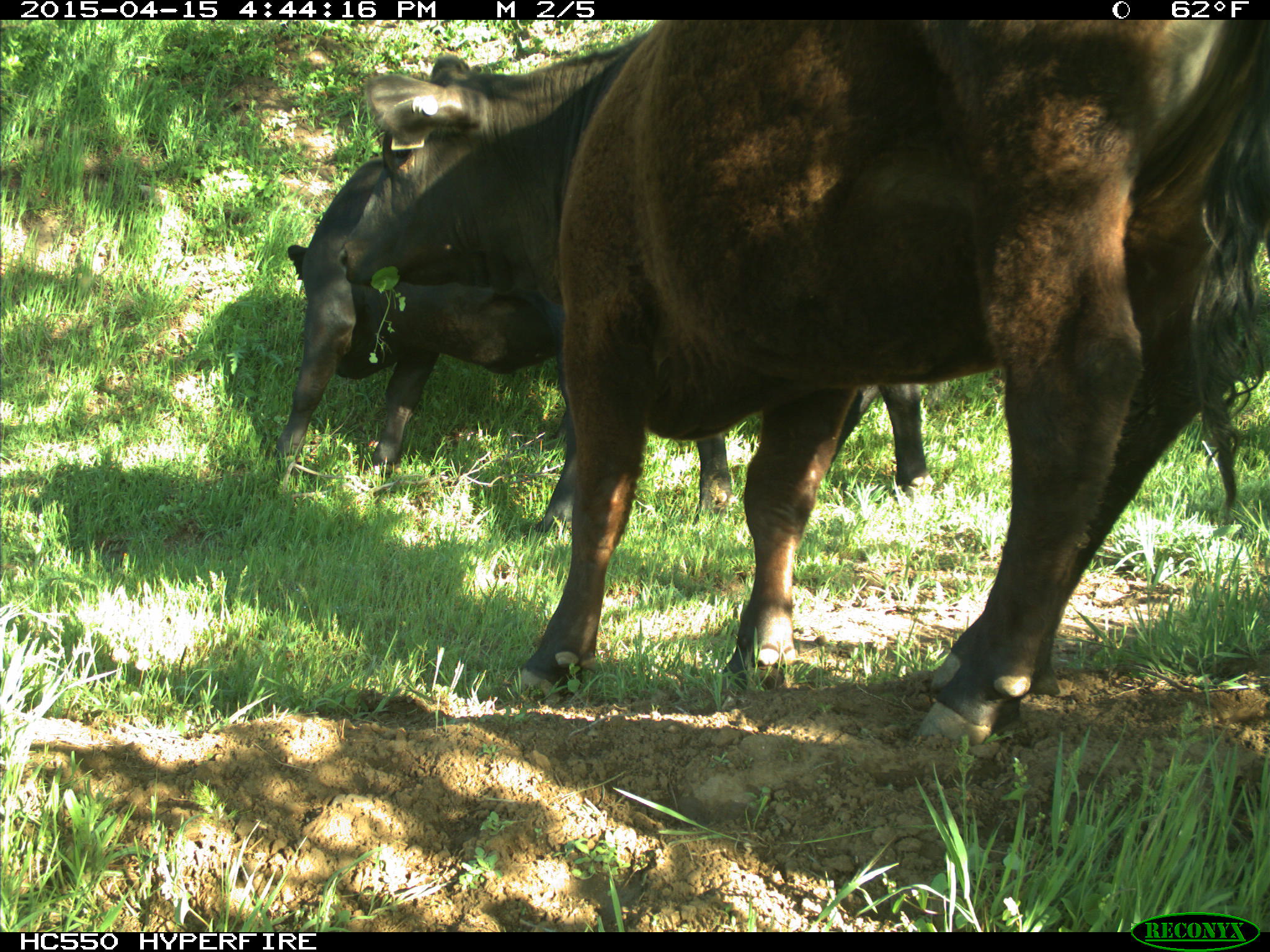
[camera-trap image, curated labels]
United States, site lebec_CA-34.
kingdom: Animalia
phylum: Chordata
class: Mammalia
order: Artiodactyla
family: Bovidae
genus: Bos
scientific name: Bos taurus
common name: domestic cow